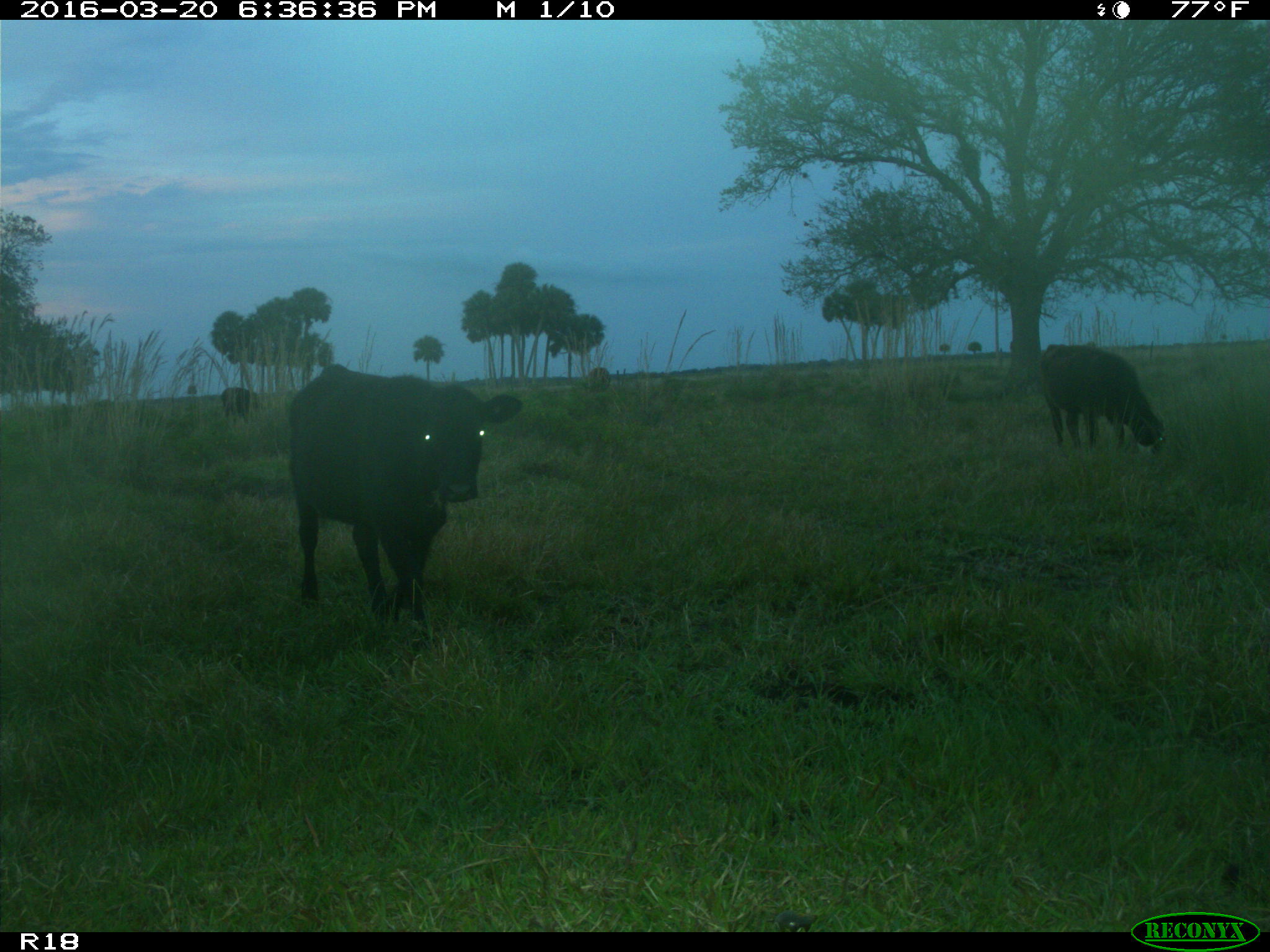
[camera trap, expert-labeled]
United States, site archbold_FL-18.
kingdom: Animalia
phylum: Chordata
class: Mammalia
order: Artiodactyla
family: Bovidae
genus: Bos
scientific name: Bos taurus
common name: domestic cow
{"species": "Bos taurus (domestic cow)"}